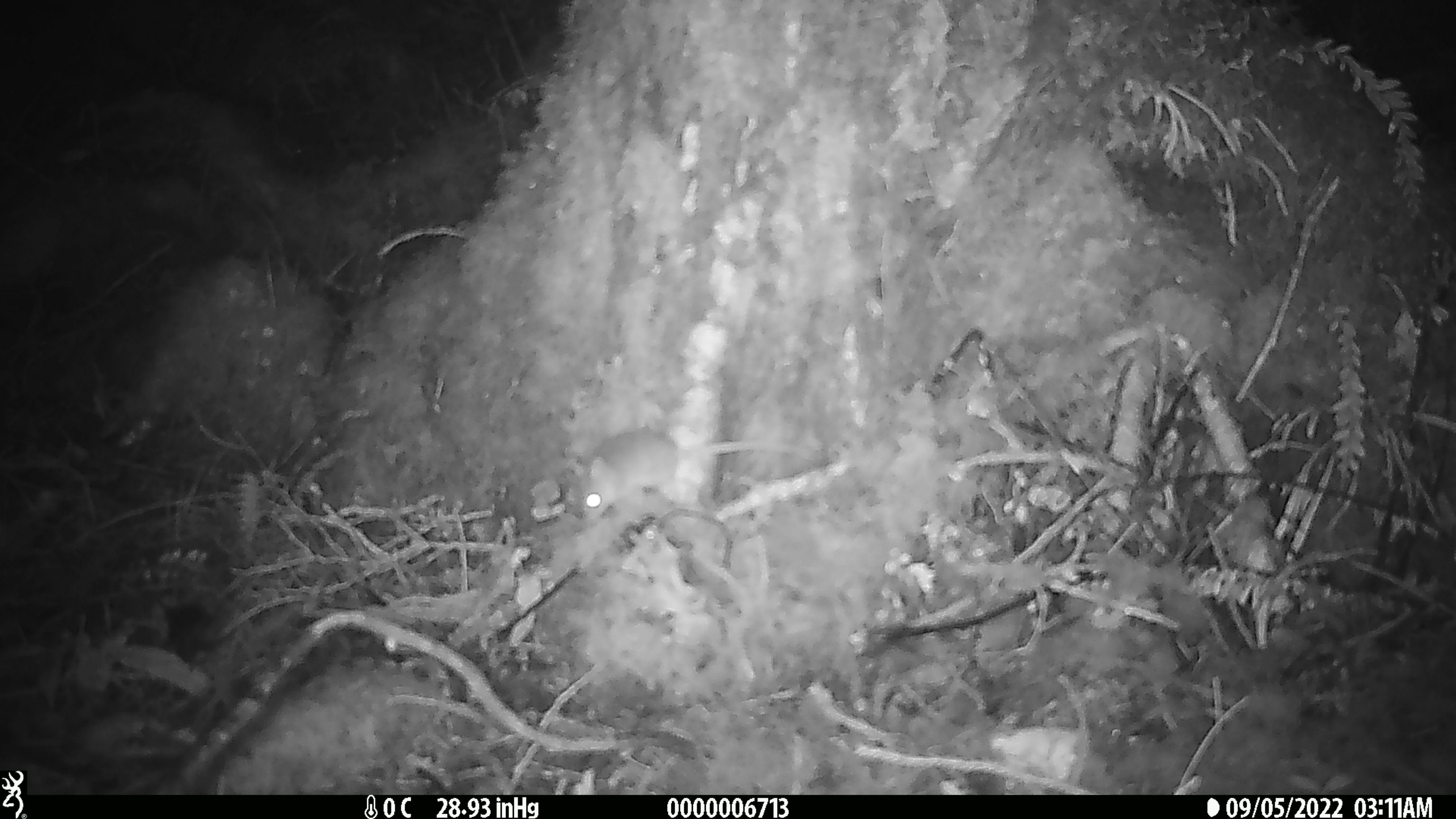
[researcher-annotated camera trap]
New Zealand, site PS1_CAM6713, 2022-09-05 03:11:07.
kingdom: Animalia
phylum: Chordata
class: Mammalia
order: Rodentia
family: Muridae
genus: Mus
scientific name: Mus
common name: mouse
Mouse (Mus).